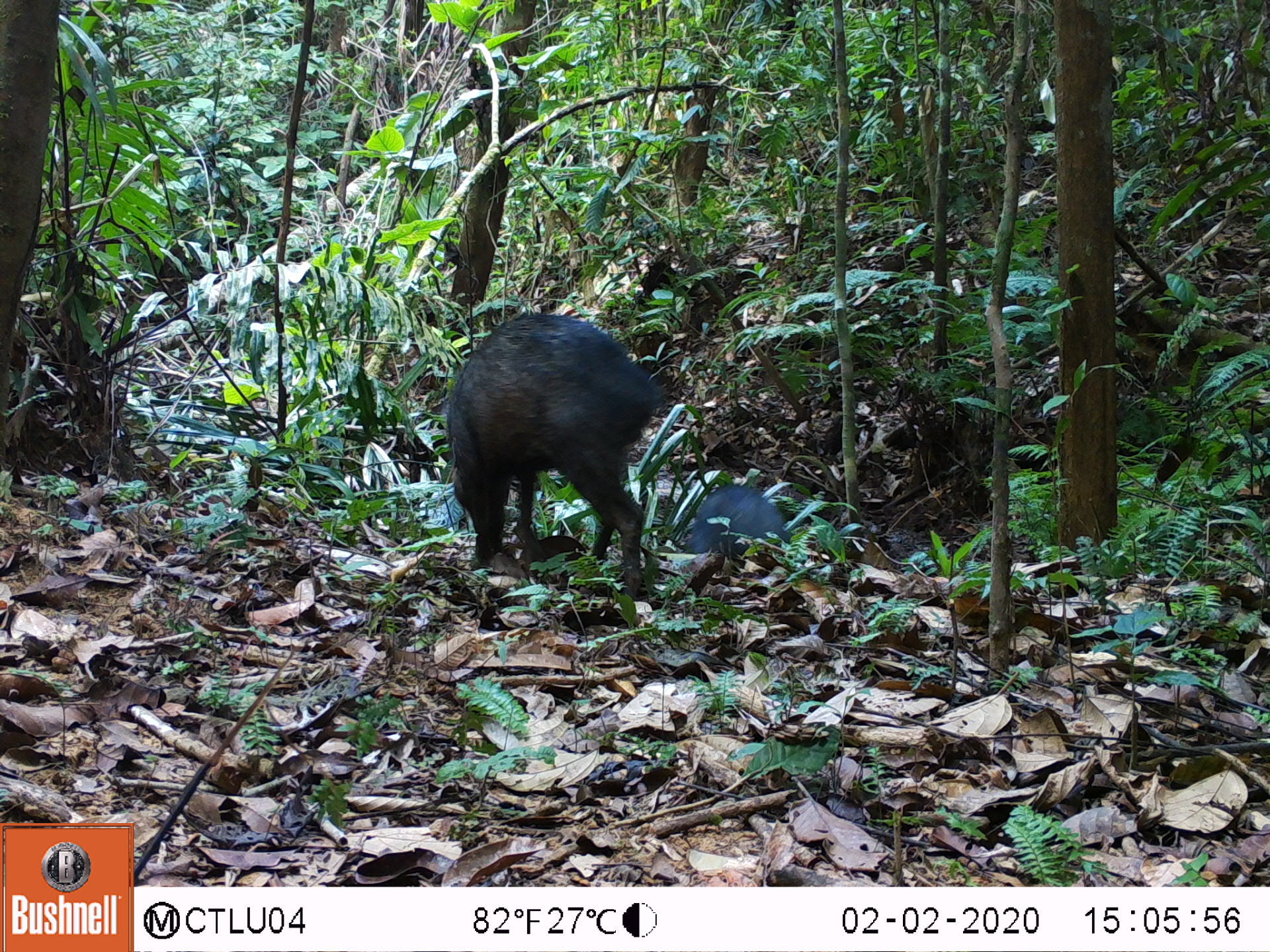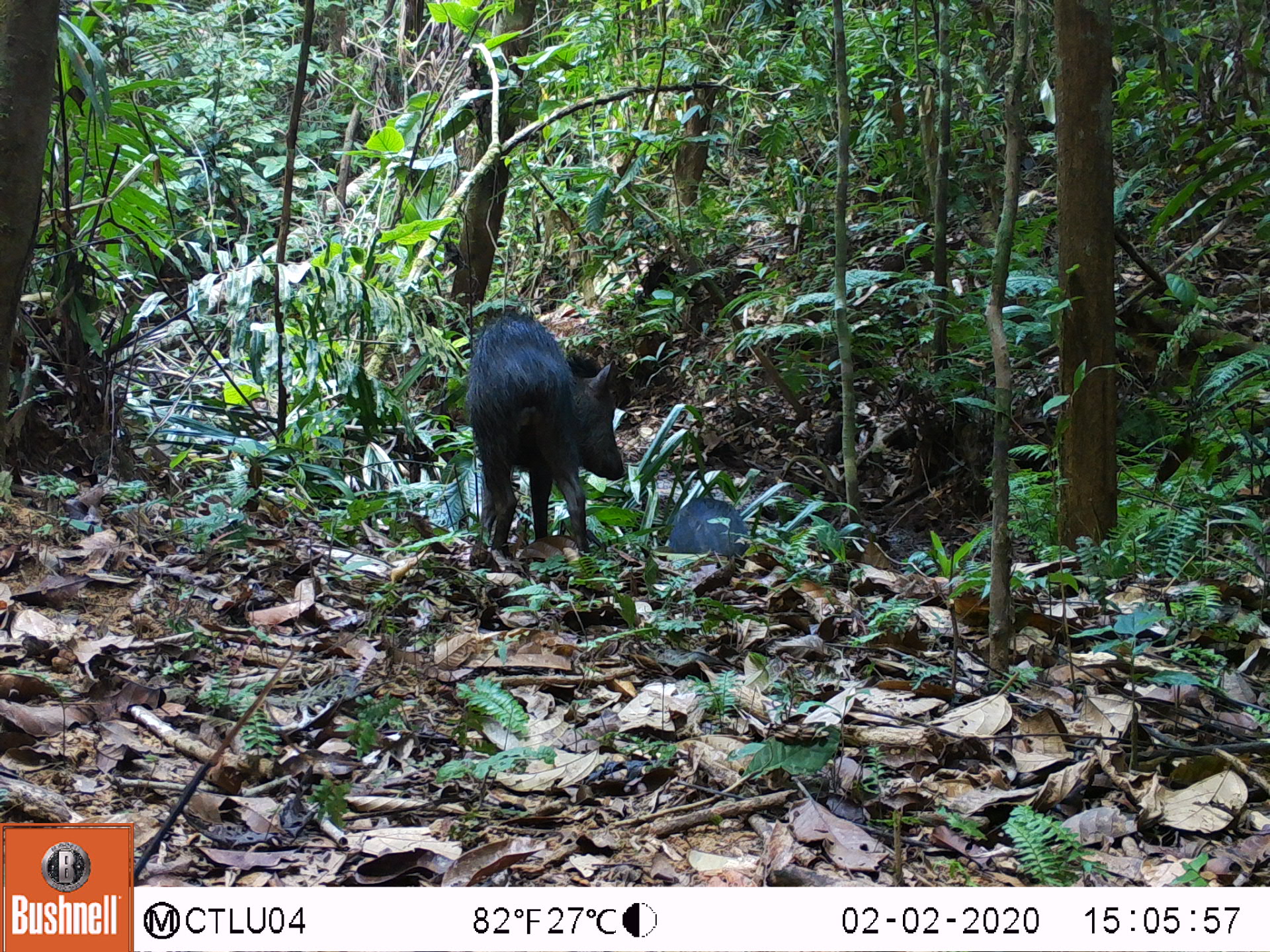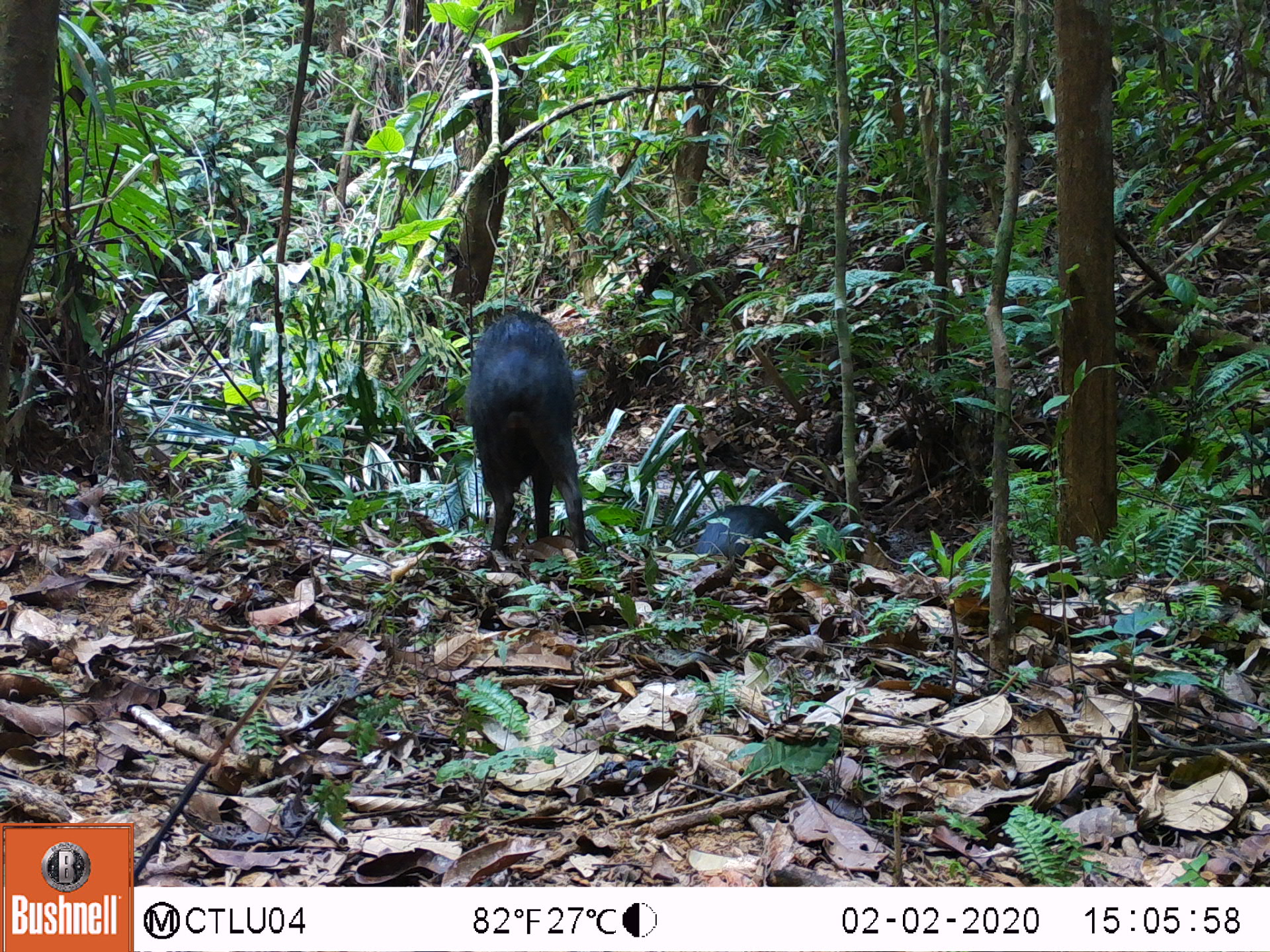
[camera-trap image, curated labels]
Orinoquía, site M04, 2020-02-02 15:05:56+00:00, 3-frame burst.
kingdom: Animalia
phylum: Chordata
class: Mammalia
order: Artiodactyla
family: Tayassuidae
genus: Pecari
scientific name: Pecari tajacu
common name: collared peccary